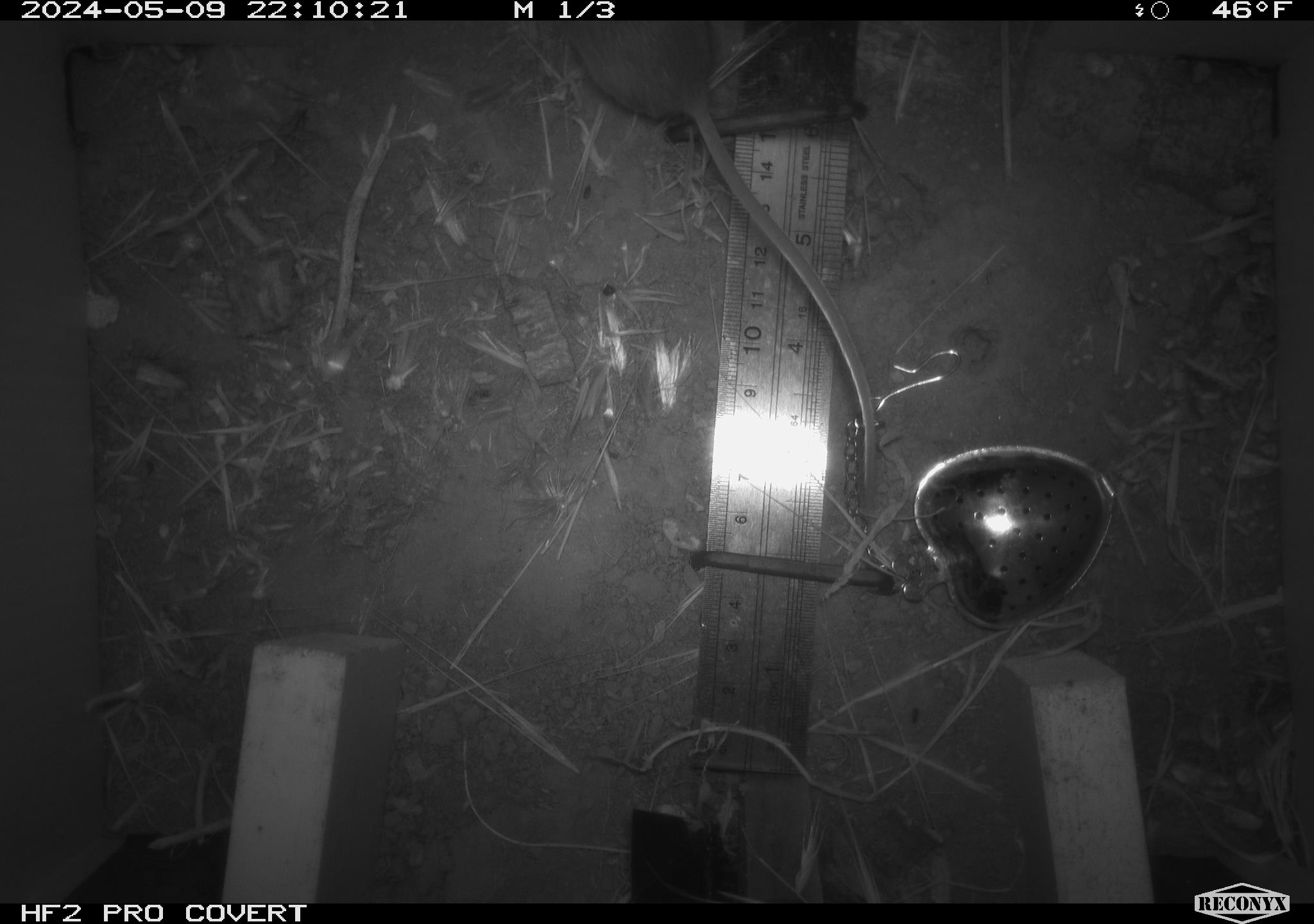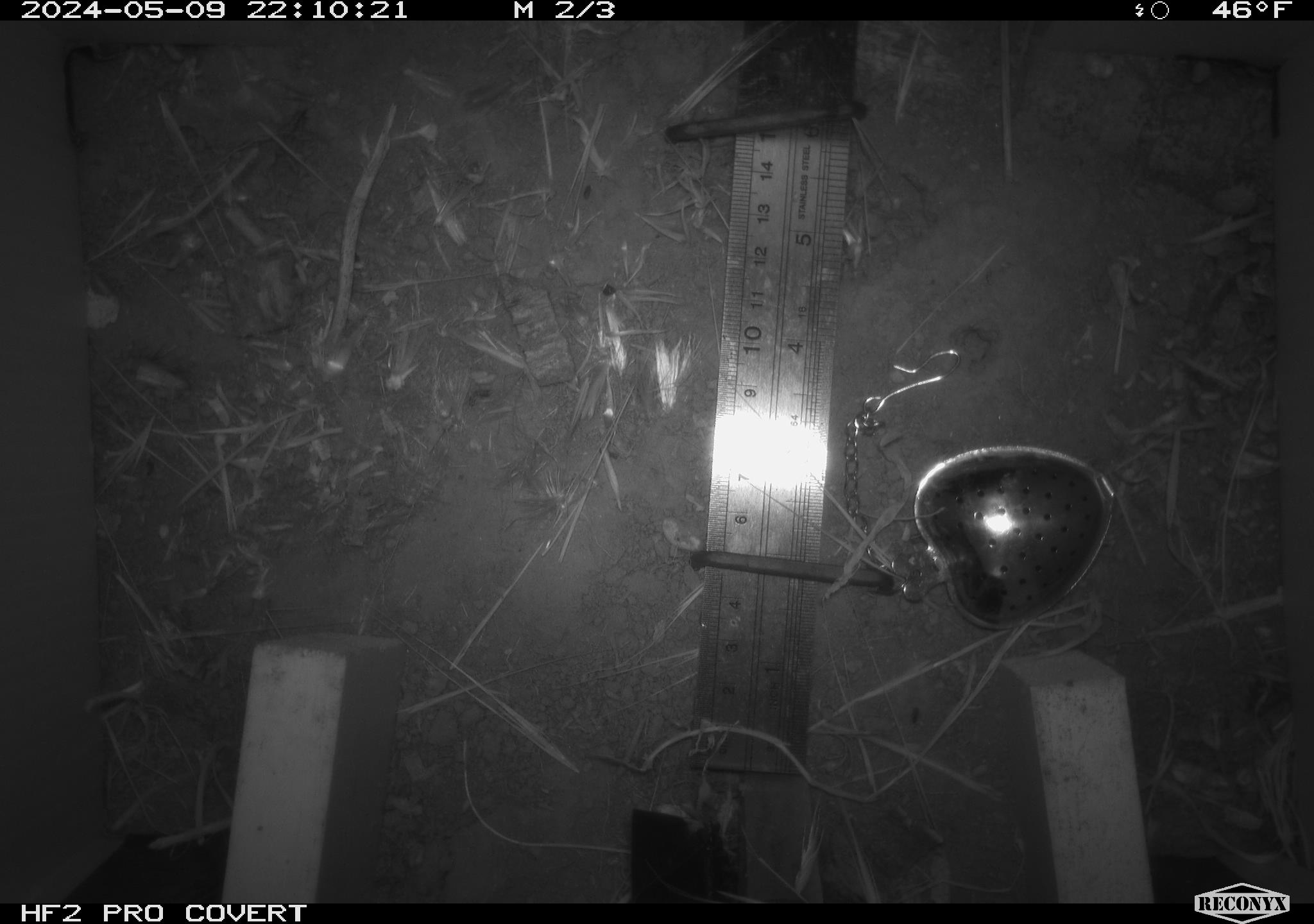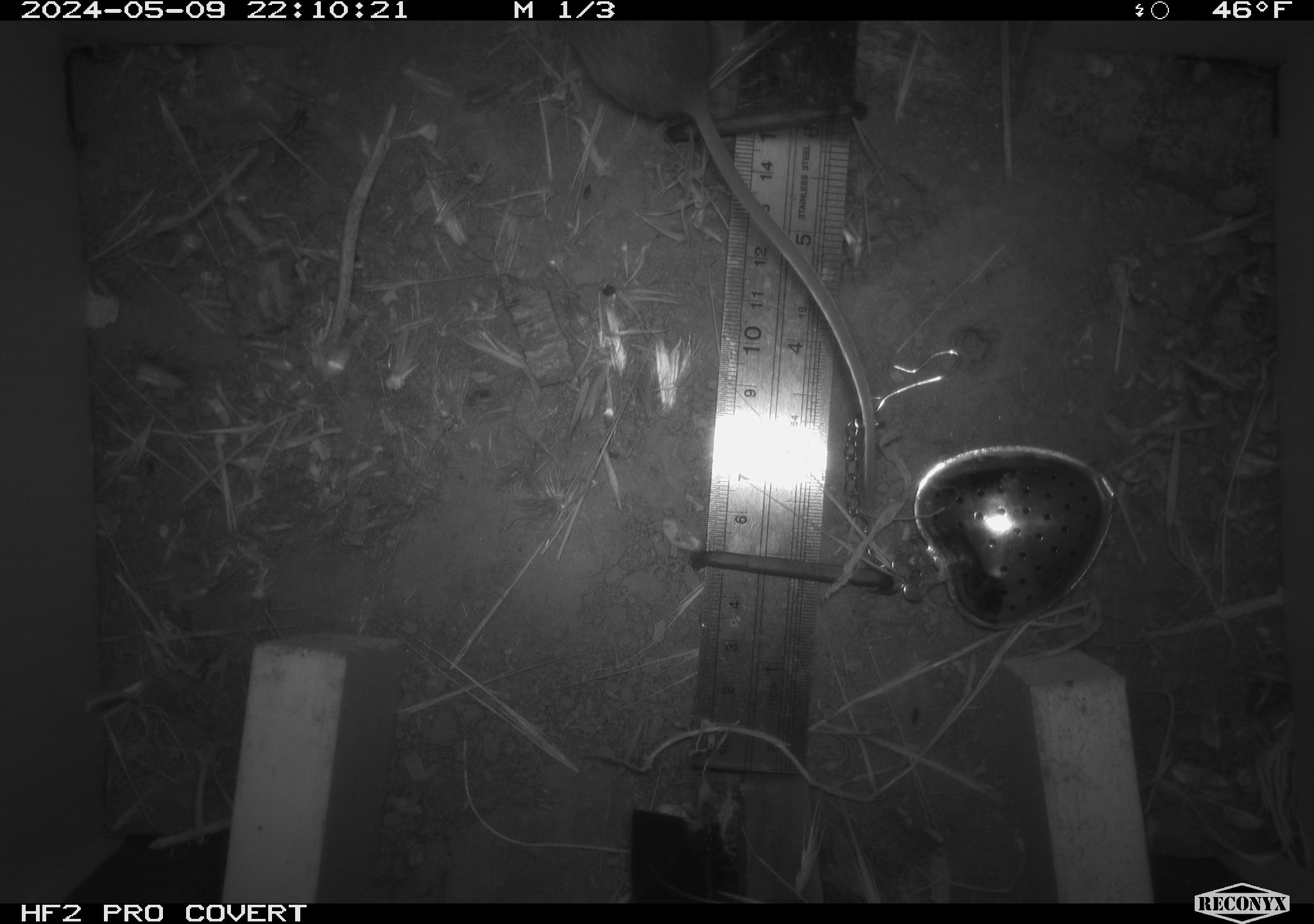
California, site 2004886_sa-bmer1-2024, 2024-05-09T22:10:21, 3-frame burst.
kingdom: Animalia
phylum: Chordata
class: Mammalia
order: Rodentia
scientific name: Rodentia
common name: mouse species